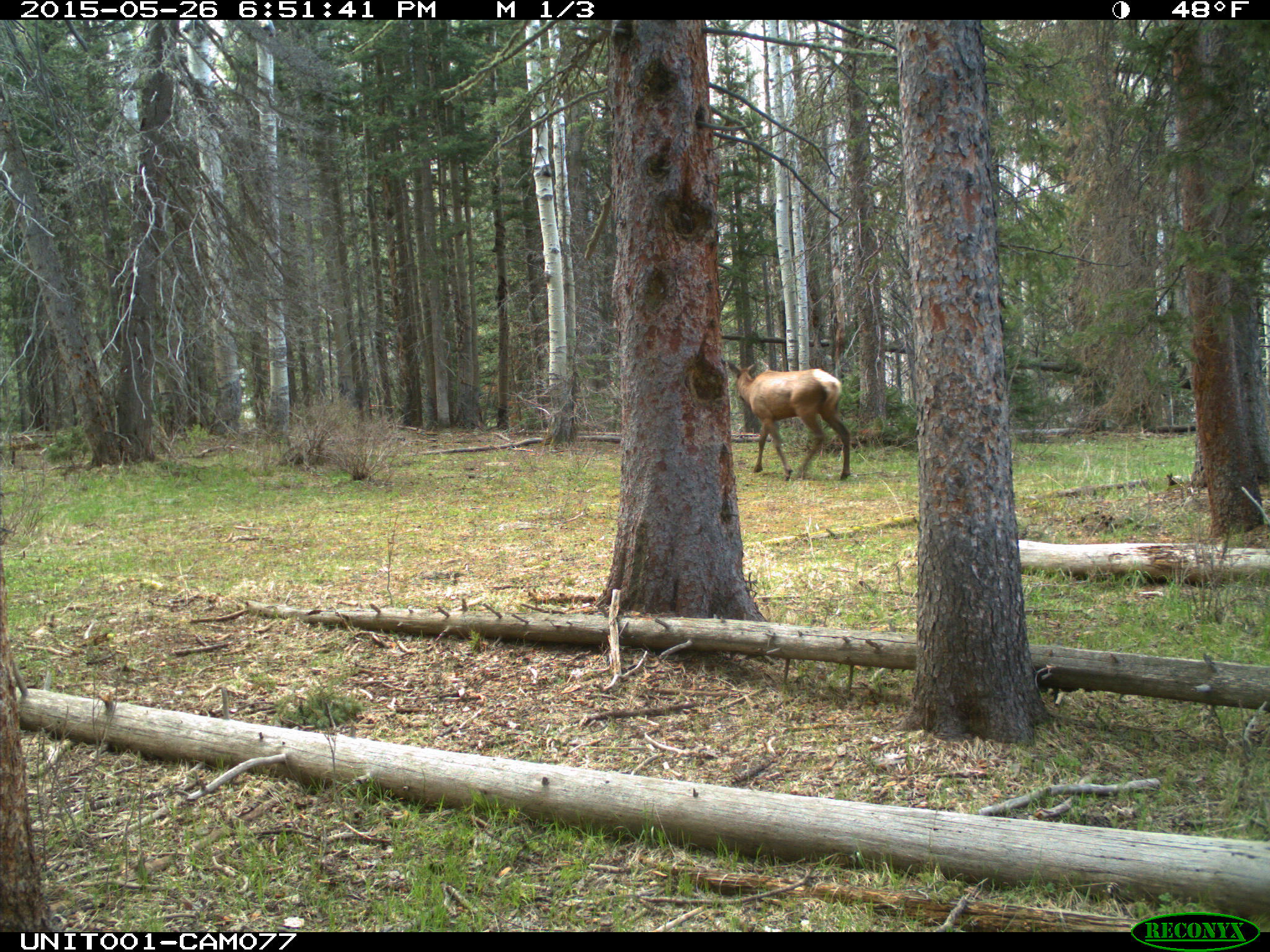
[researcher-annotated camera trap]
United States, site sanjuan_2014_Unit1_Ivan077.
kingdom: Animalia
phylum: Chordata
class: Mammalia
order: Artiodactyla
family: Cervidae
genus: Cervus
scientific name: Cervus elaphus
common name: red deer